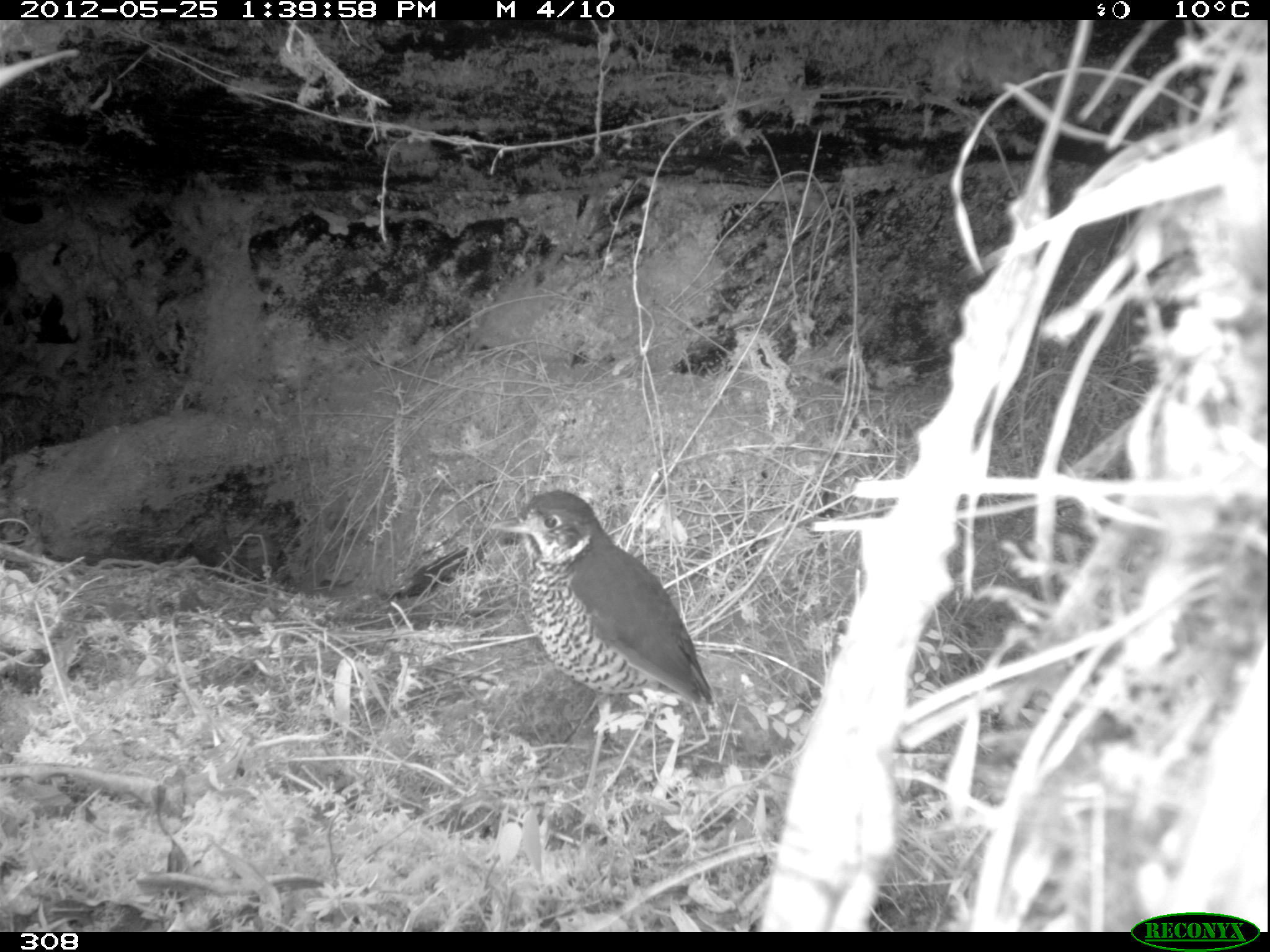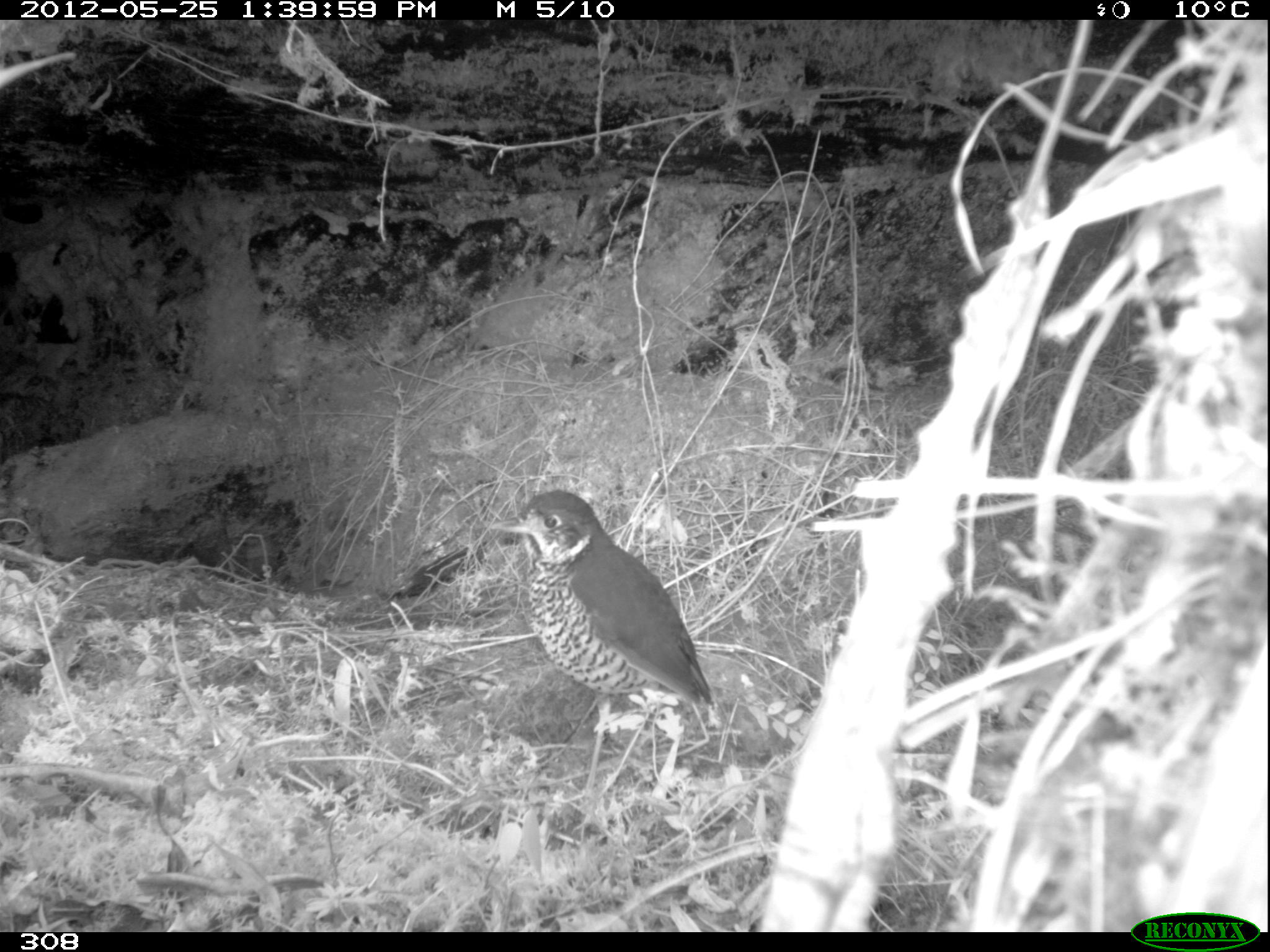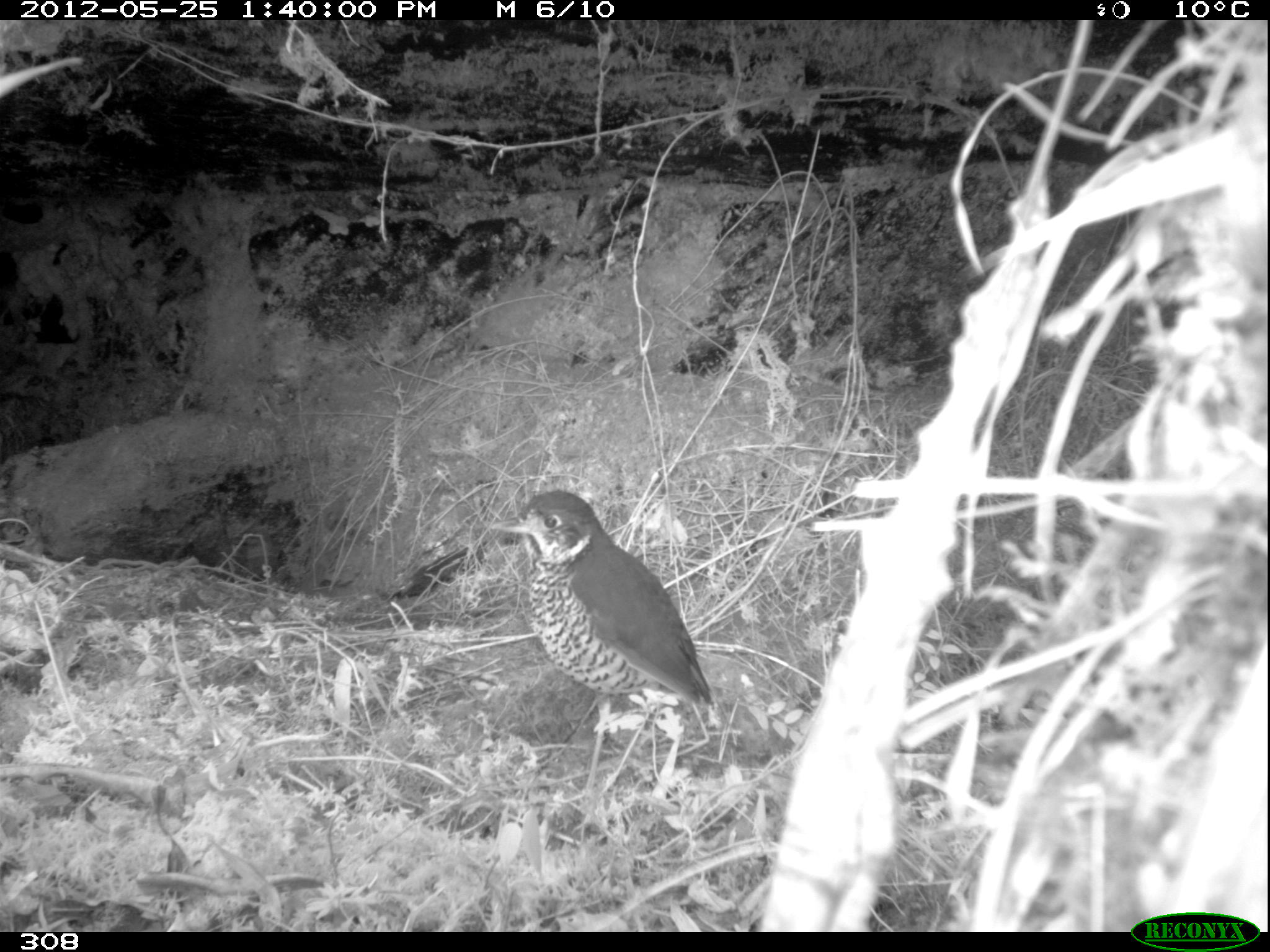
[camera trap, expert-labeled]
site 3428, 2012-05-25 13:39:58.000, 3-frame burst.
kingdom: Animalia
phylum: Chordata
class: Aves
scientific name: Aves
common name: bird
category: unknown bird